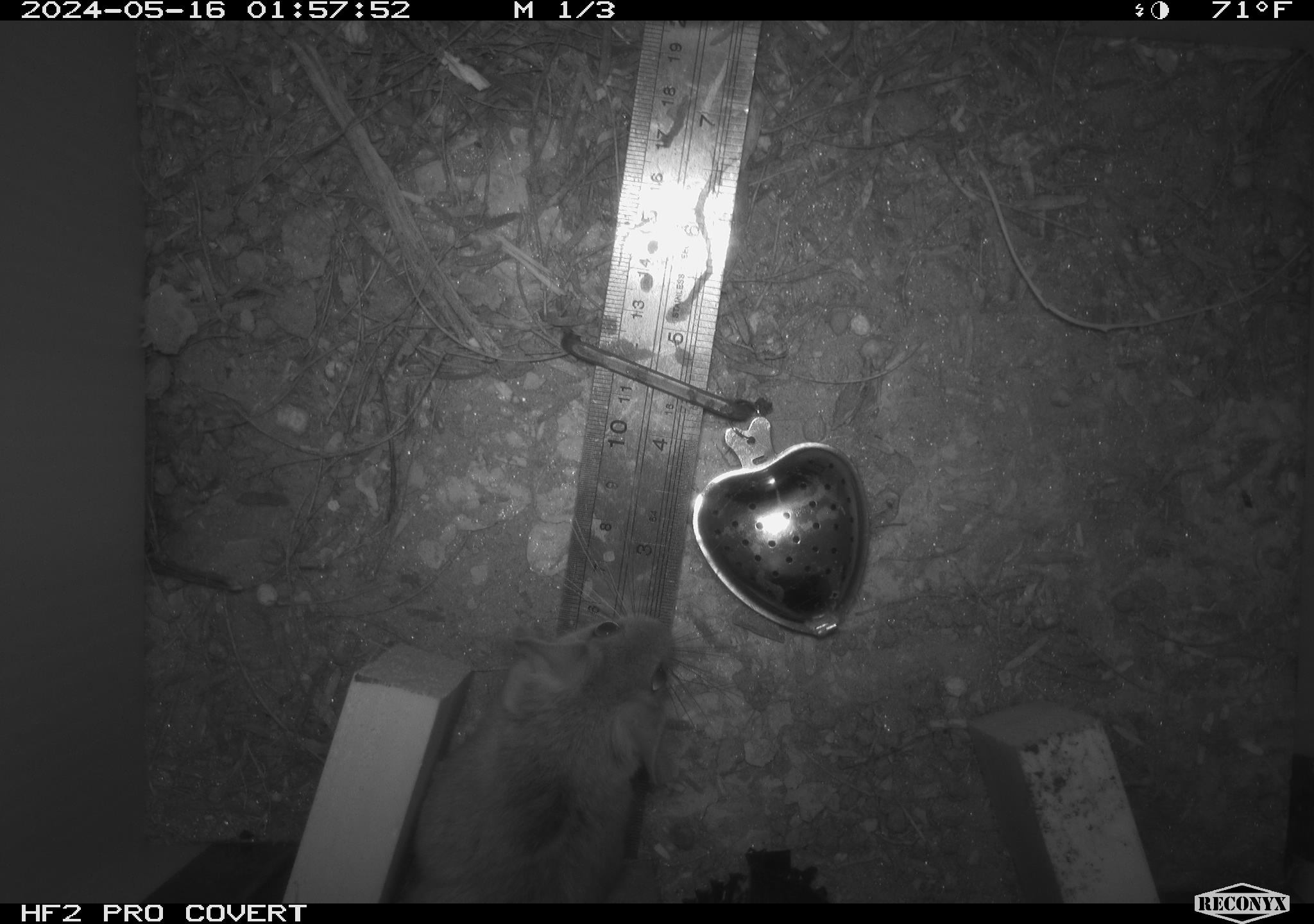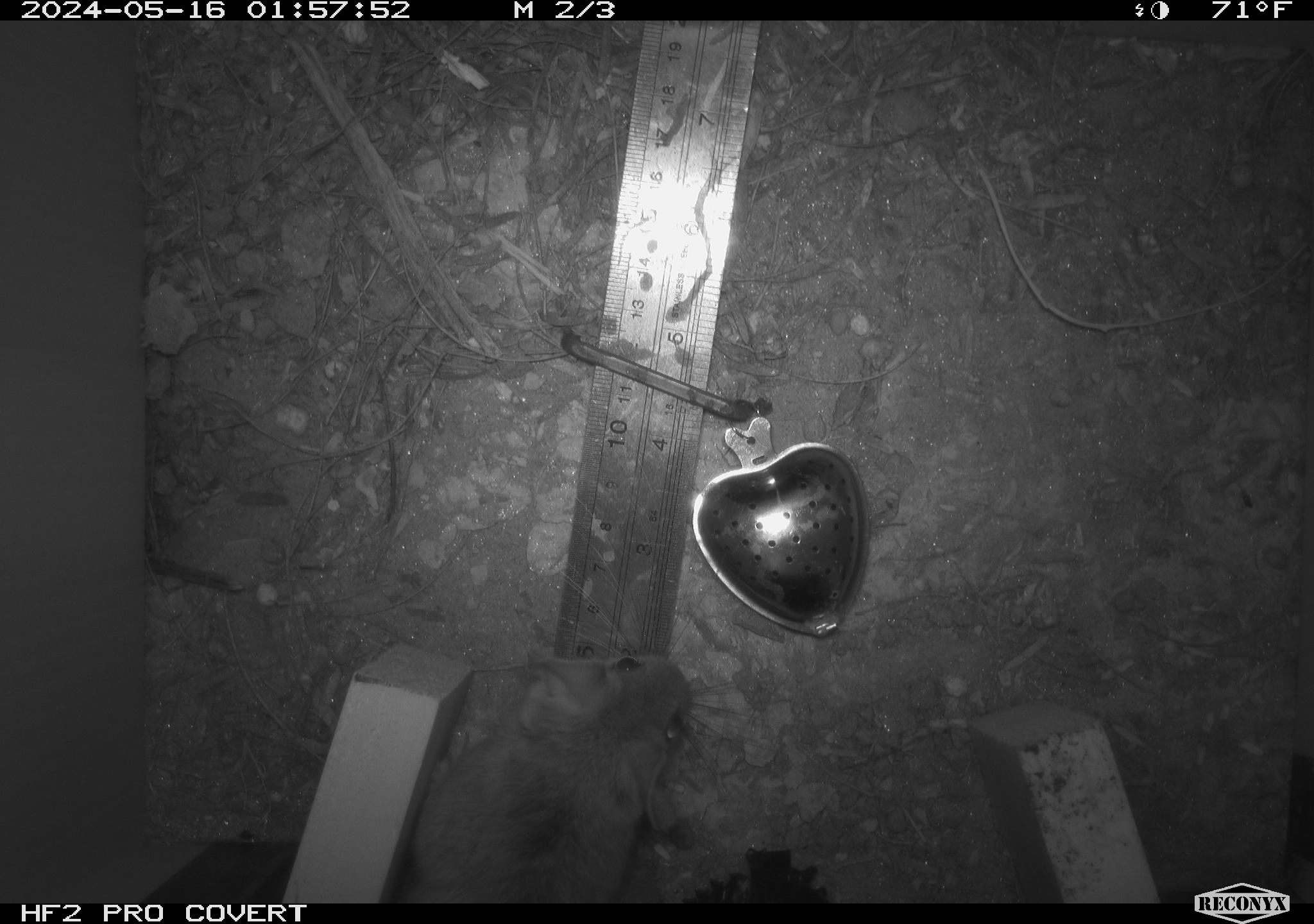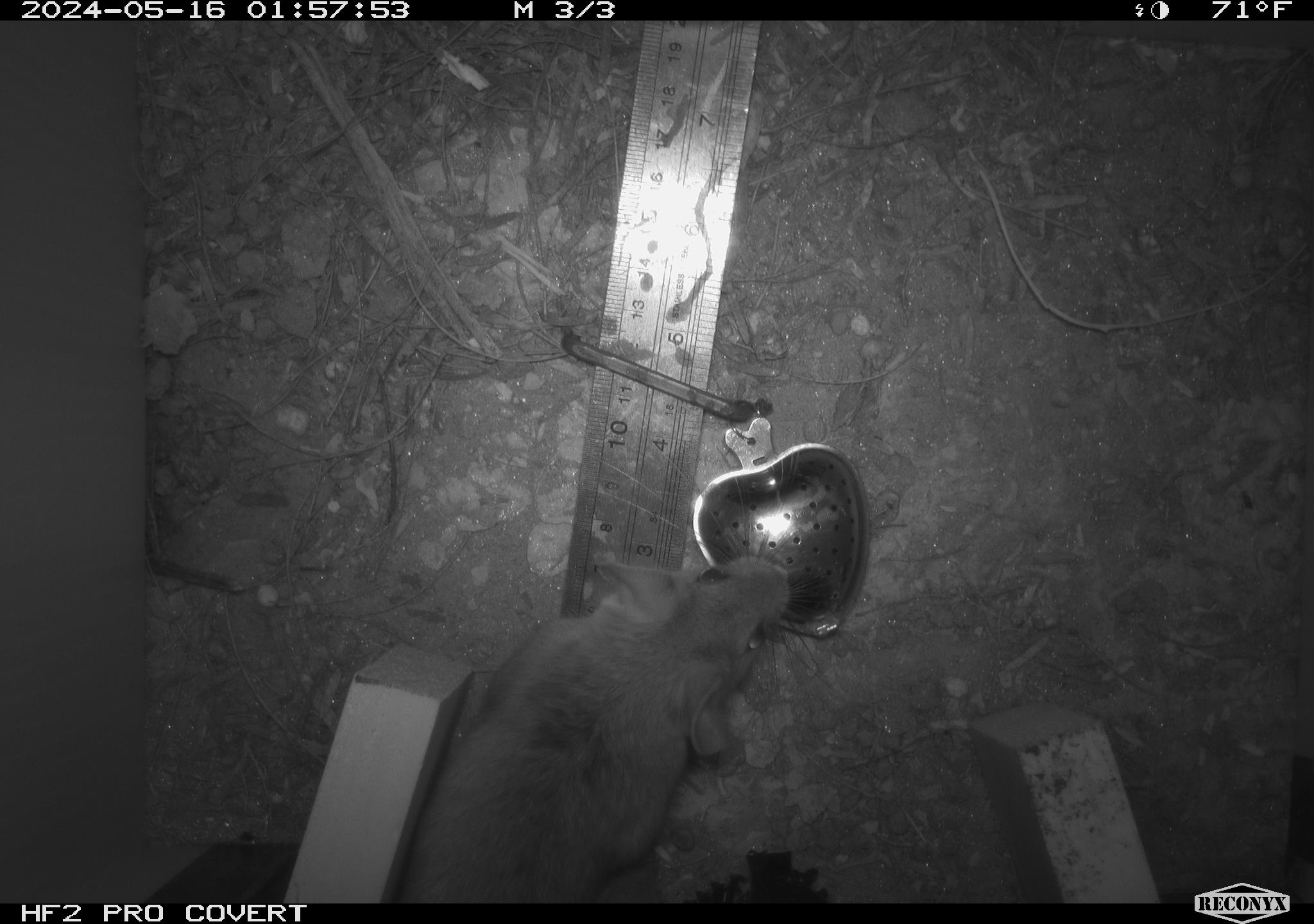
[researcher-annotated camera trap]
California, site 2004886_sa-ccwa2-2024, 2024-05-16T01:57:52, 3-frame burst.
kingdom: Animalia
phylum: Chordata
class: Mammalia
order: Rodentia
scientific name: Rodentia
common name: mouse species